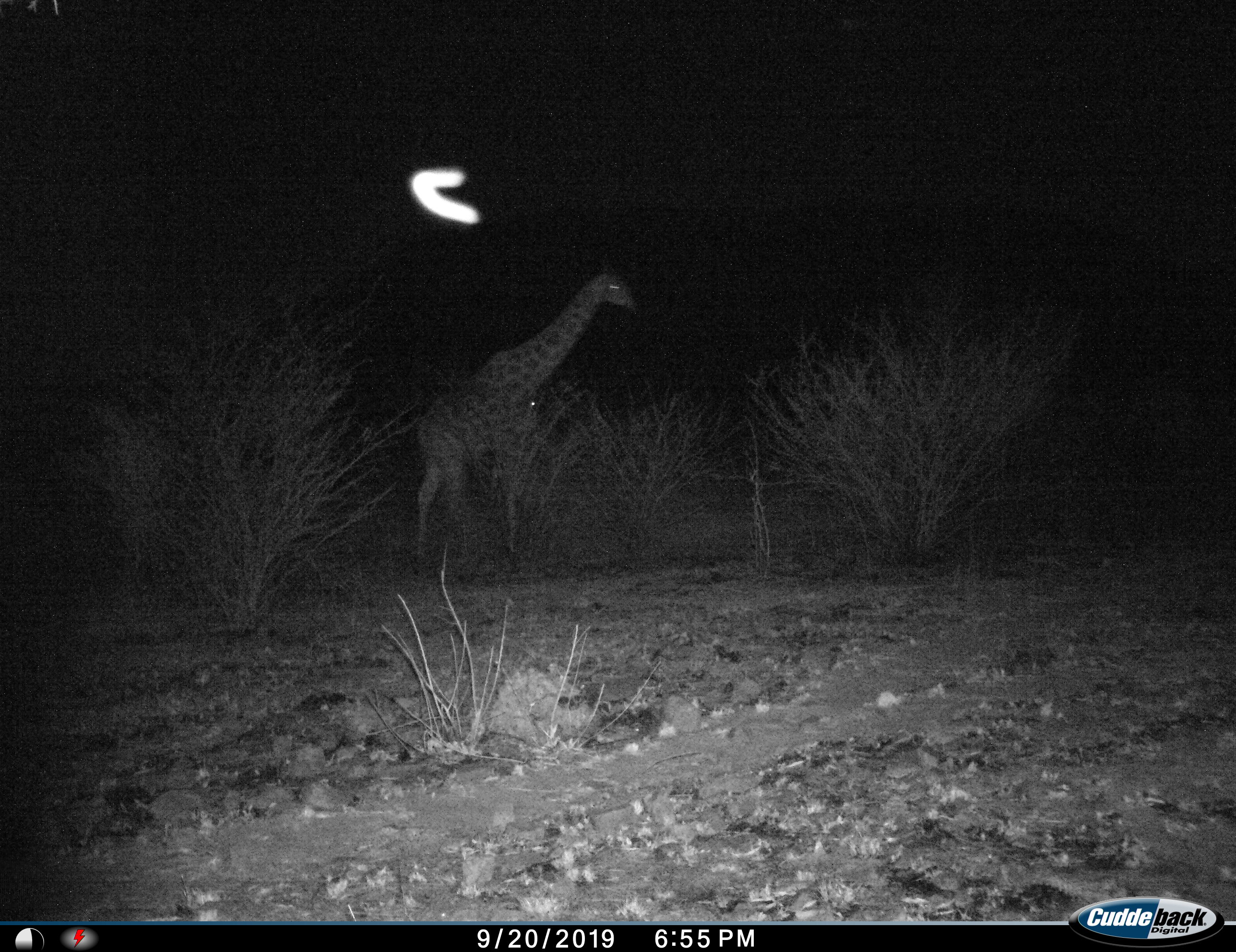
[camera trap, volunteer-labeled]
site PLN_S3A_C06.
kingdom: Animalia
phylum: Chordata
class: Mammalia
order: Artiodactyla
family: Giraffidae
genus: Giraffa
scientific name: Giraffa camelopardalis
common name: giraffe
Giraffe (Giraffa camelopardalis), count 1. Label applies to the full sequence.